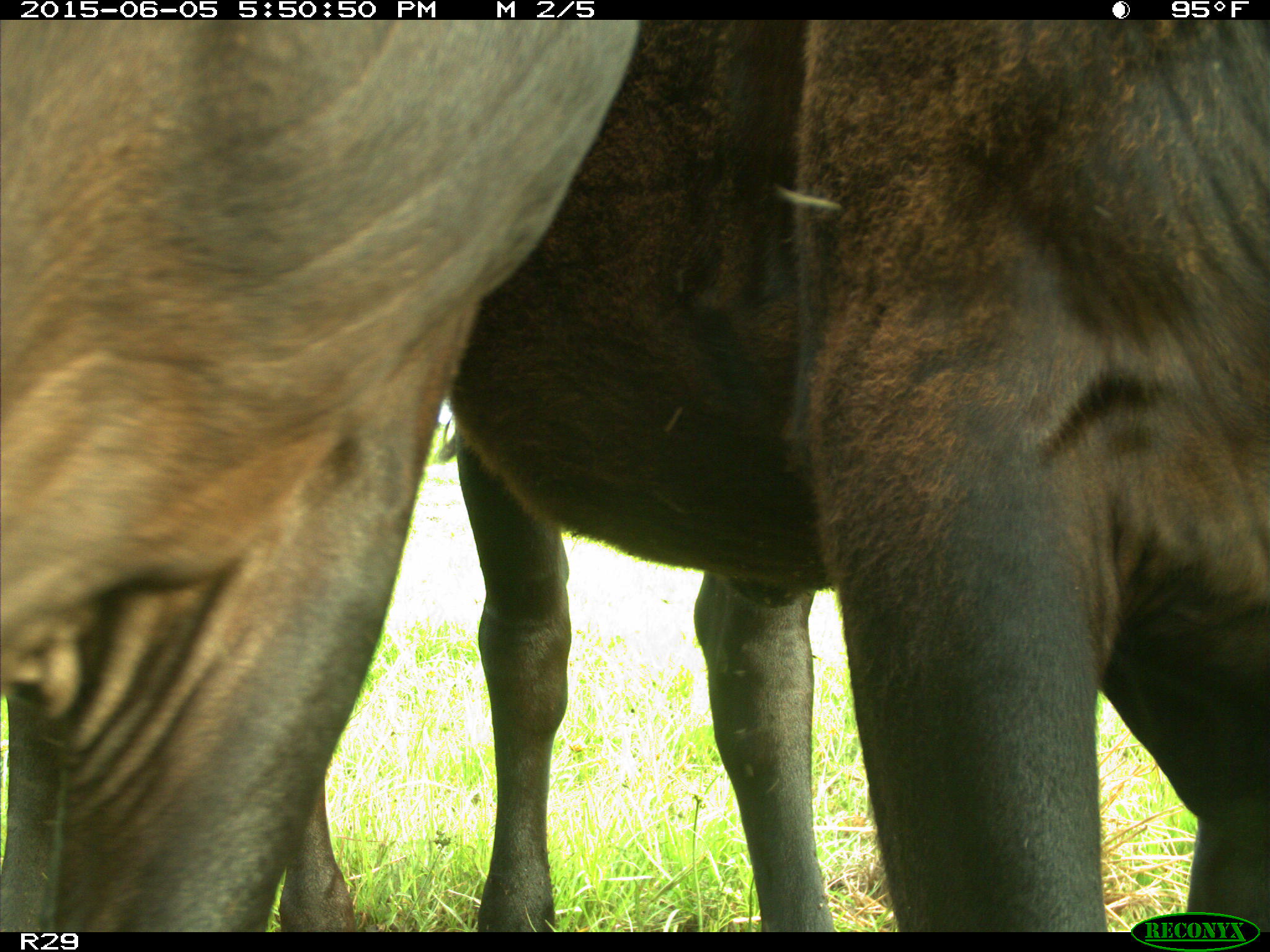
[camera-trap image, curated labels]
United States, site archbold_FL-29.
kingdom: Animalia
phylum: Chordata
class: Mammalia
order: Artiodactyla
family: Bovidae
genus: Bos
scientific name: Bos taurus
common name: domestic cow